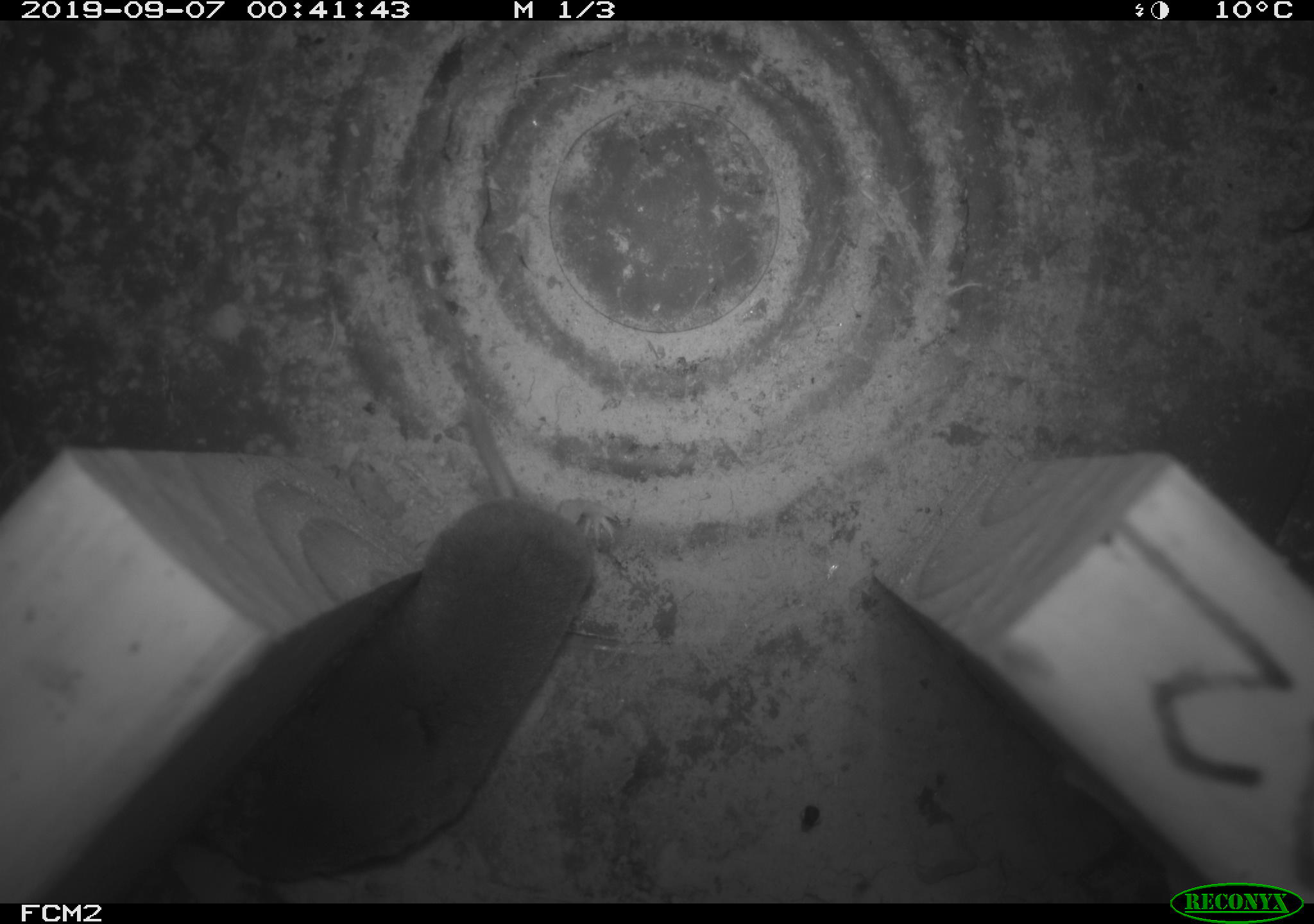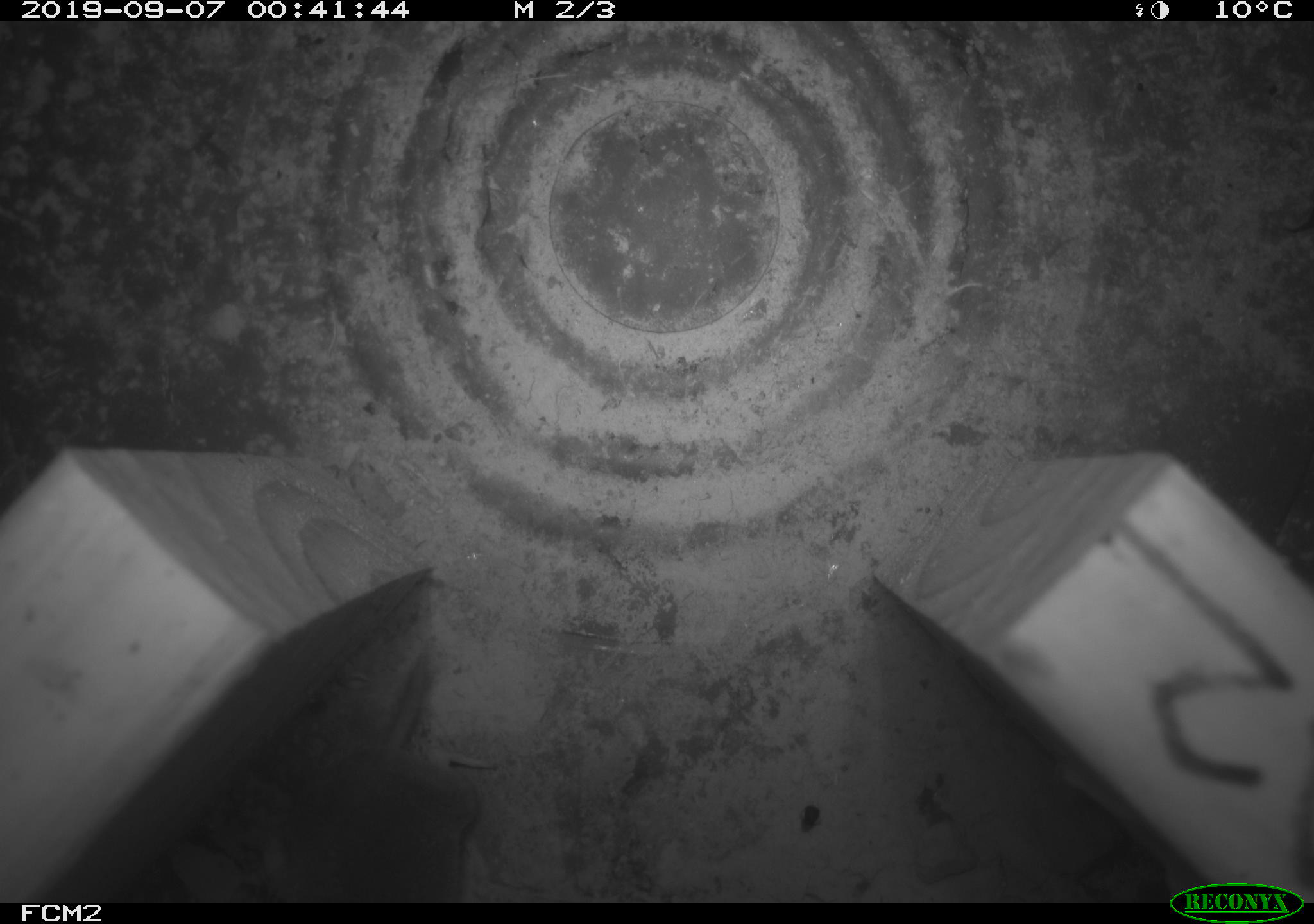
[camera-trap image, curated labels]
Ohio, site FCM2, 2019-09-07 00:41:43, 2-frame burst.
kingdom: Animalia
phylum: Chordata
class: Mammalia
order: Eulipotyphla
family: Soricidae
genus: Blarina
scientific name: Blarina brevicauda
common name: northern short-tailed shrew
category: n. short-tailed shrew